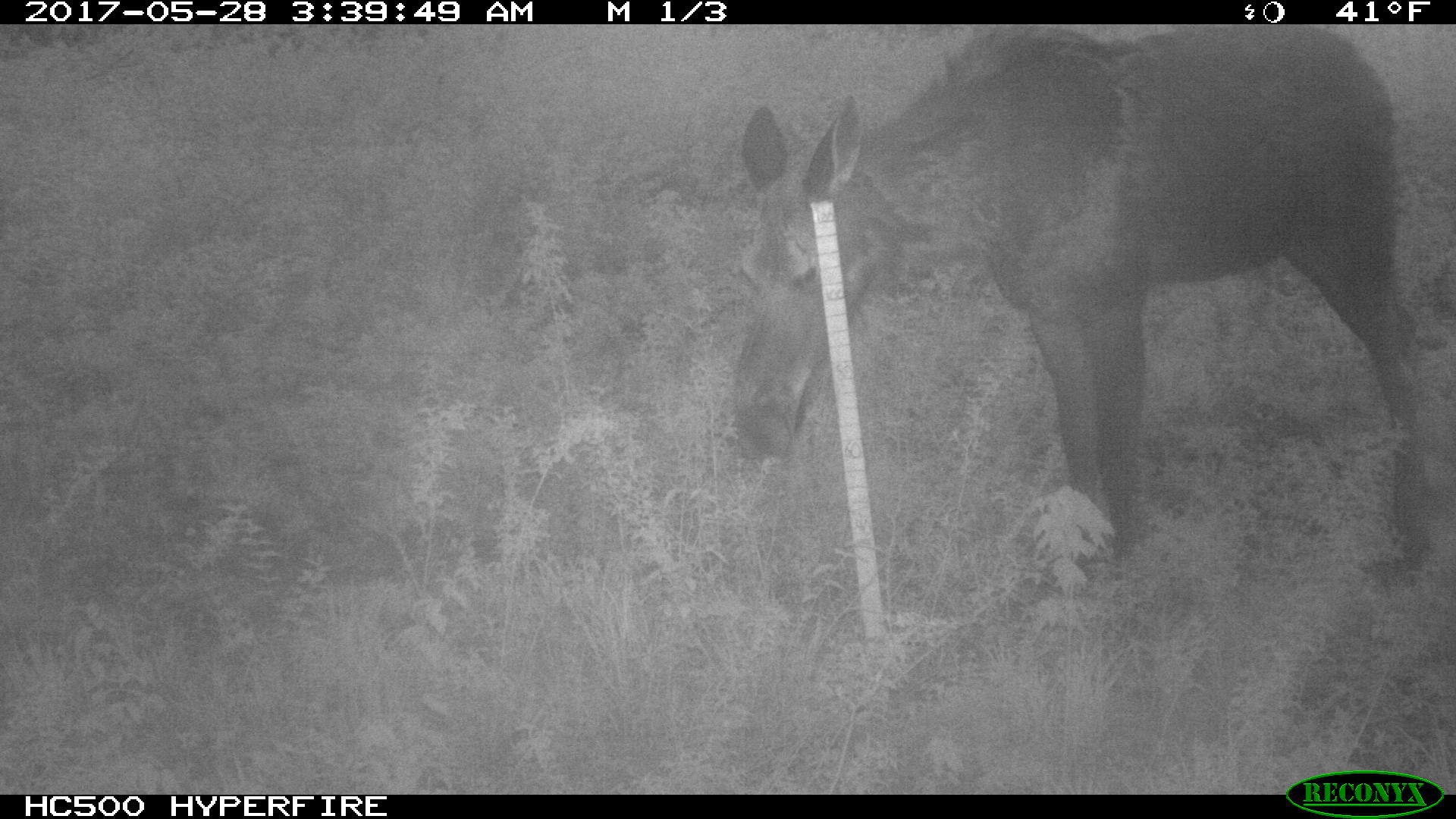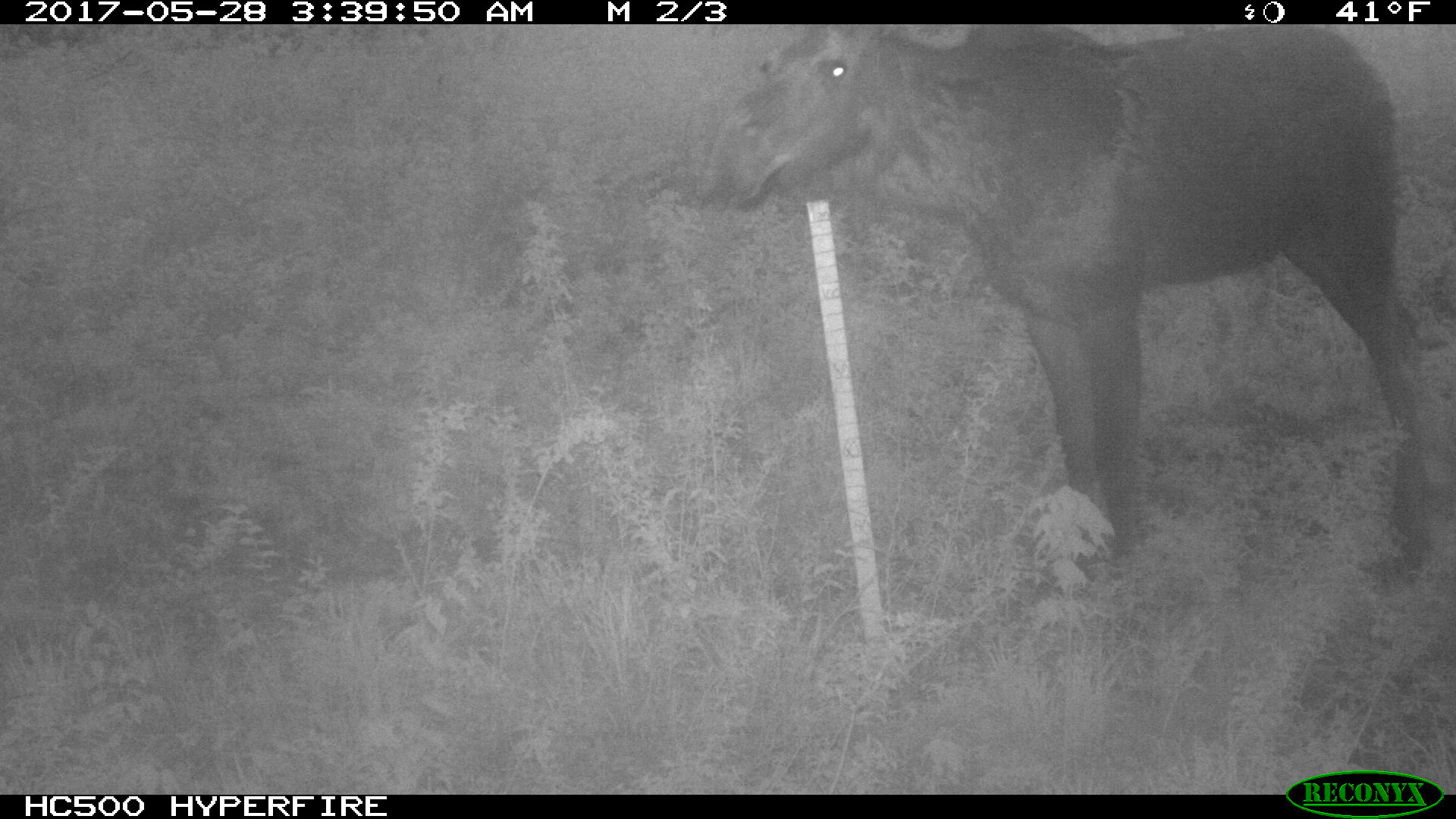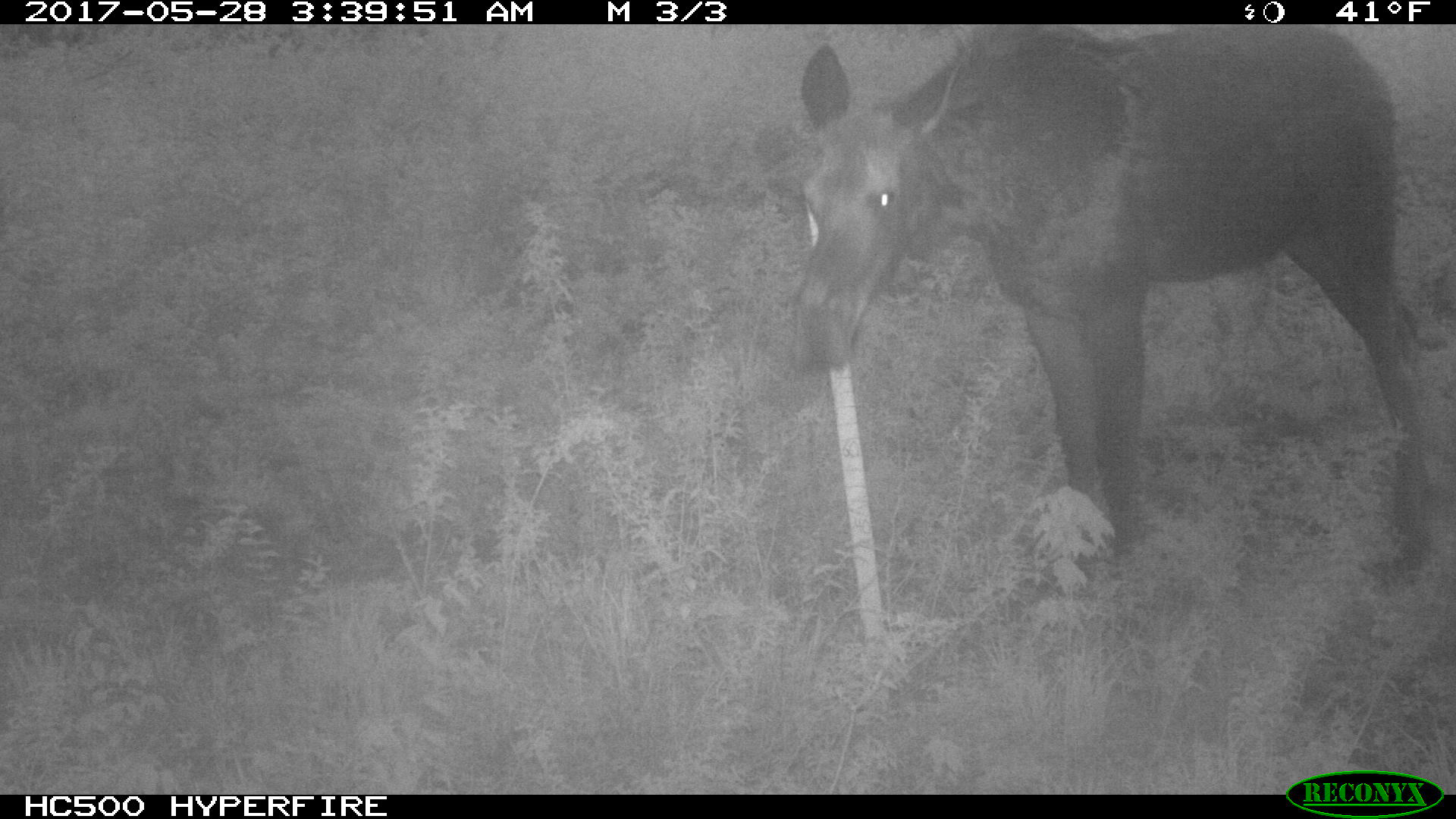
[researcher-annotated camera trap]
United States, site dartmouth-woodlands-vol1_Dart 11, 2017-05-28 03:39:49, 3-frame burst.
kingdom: Animalia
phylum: Chordata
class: Mammalia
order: Artiodactyla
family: Cervidae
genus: Alces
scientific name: Alces alces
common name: moose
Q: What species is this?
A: Moose (Alces alces).